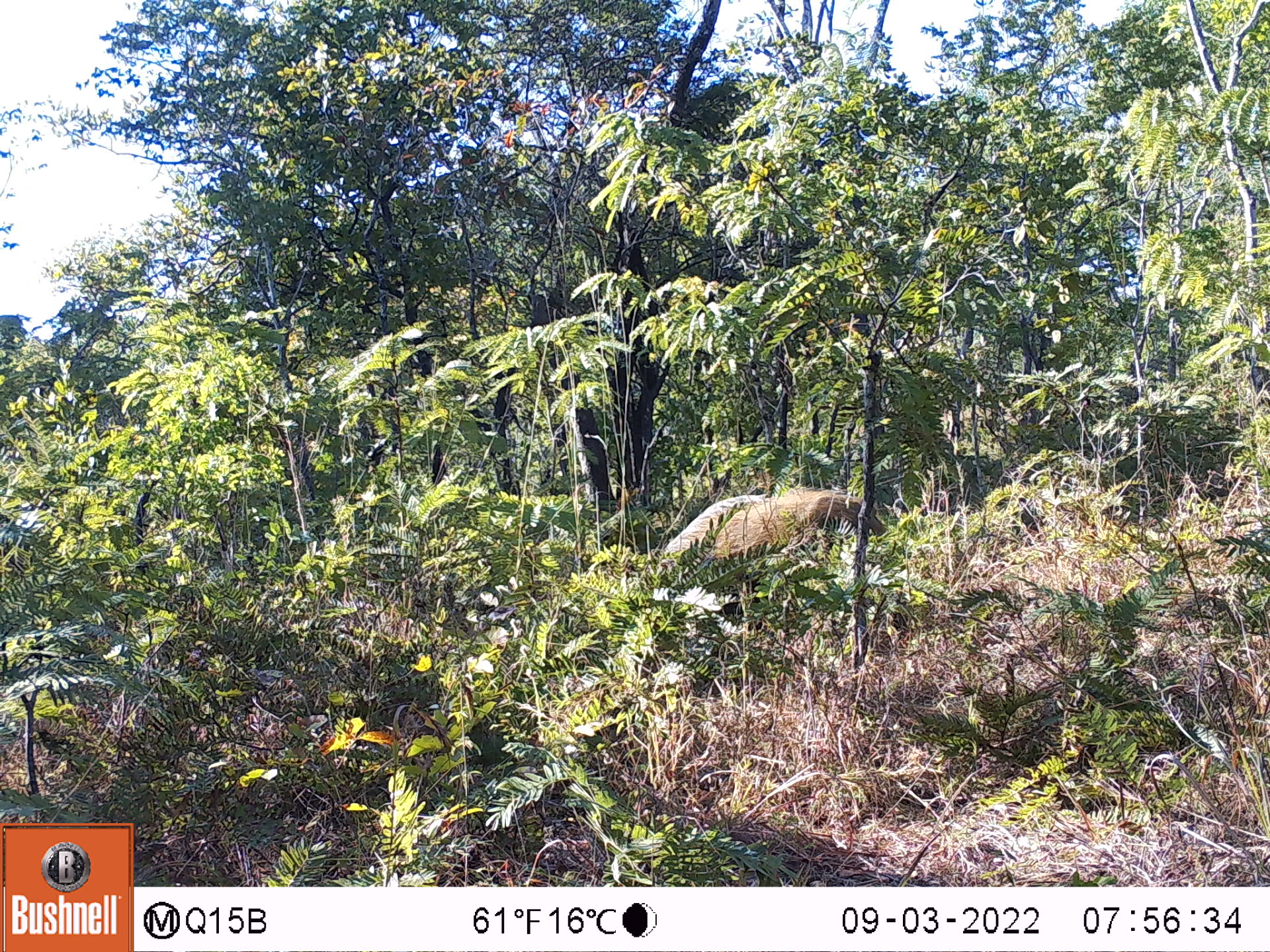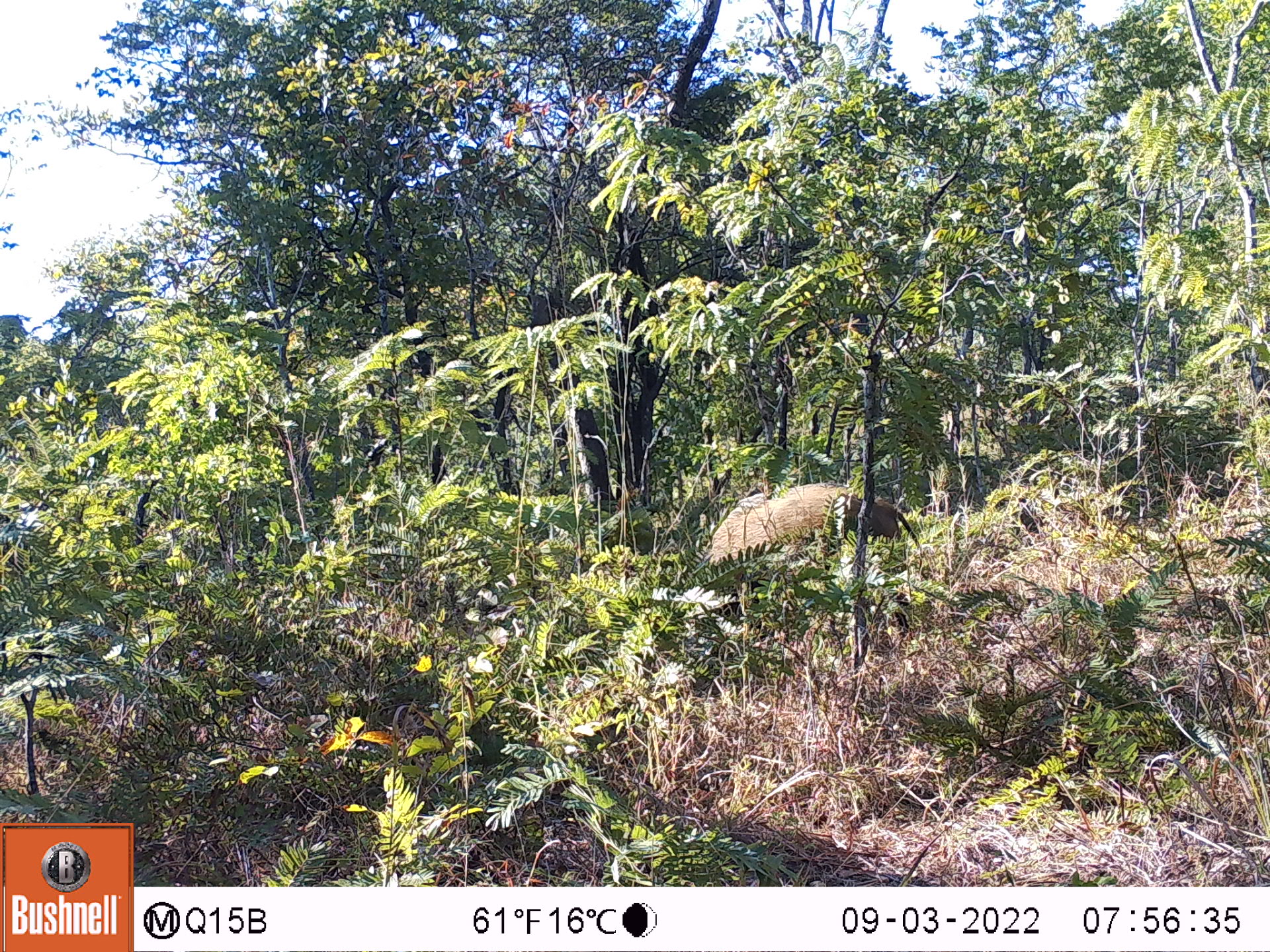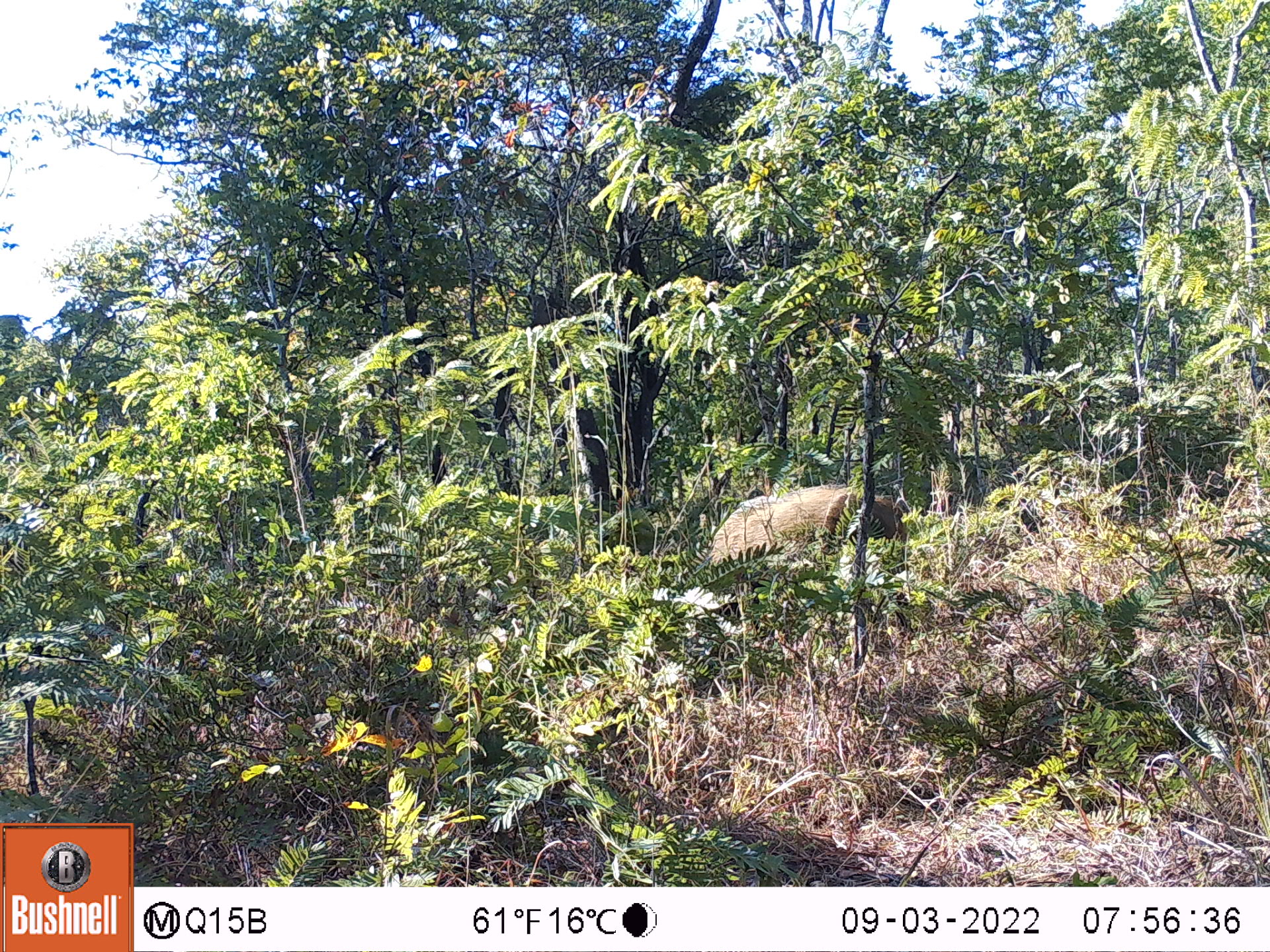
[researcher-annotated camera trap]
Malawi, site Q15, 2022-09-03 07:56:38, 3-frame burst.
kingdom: Animalia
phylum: Chordata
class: Mammalia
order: Artiodactyla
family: Suidae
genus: Potamochoerus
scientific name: Potamochoerus larvatus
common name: bushpig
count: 1